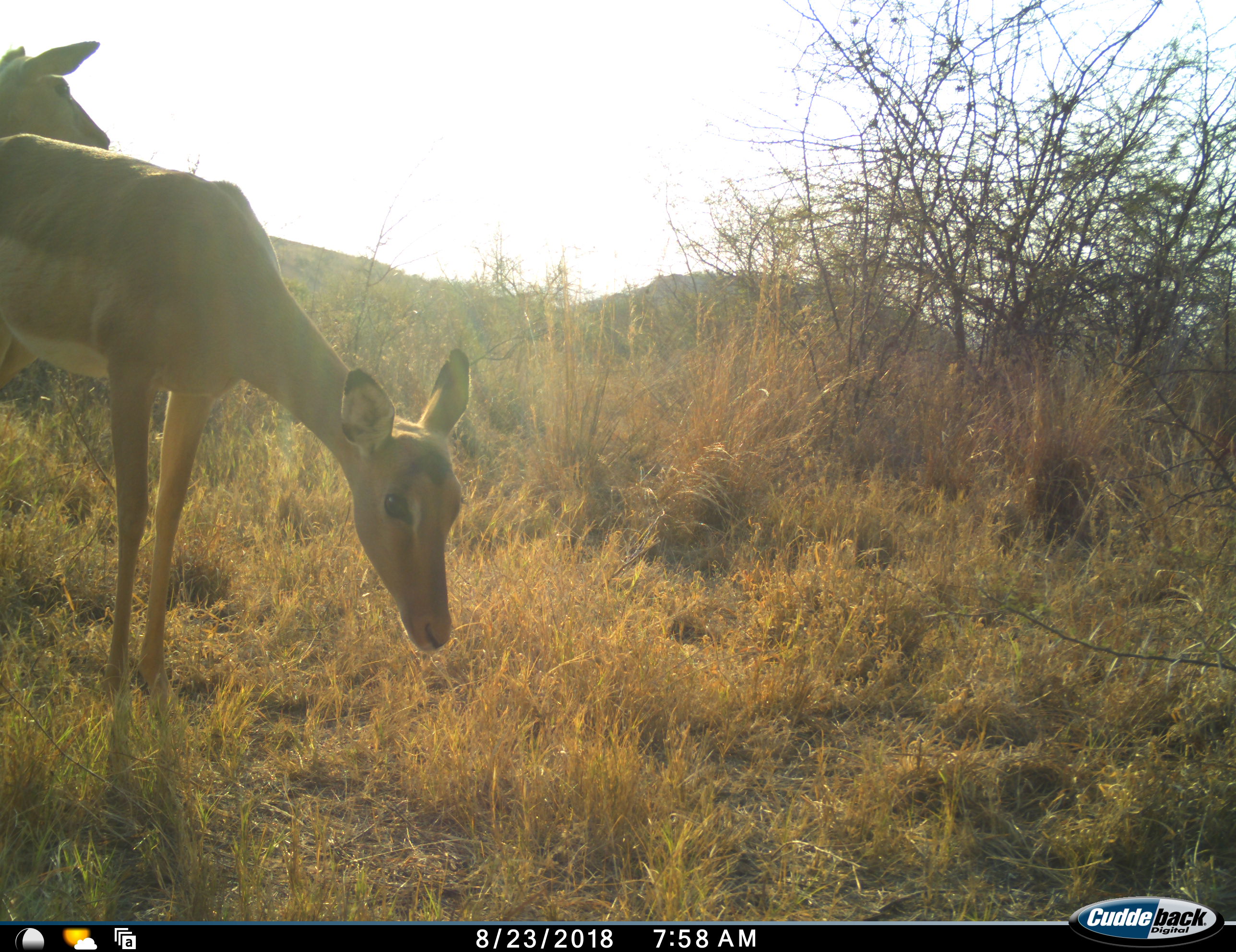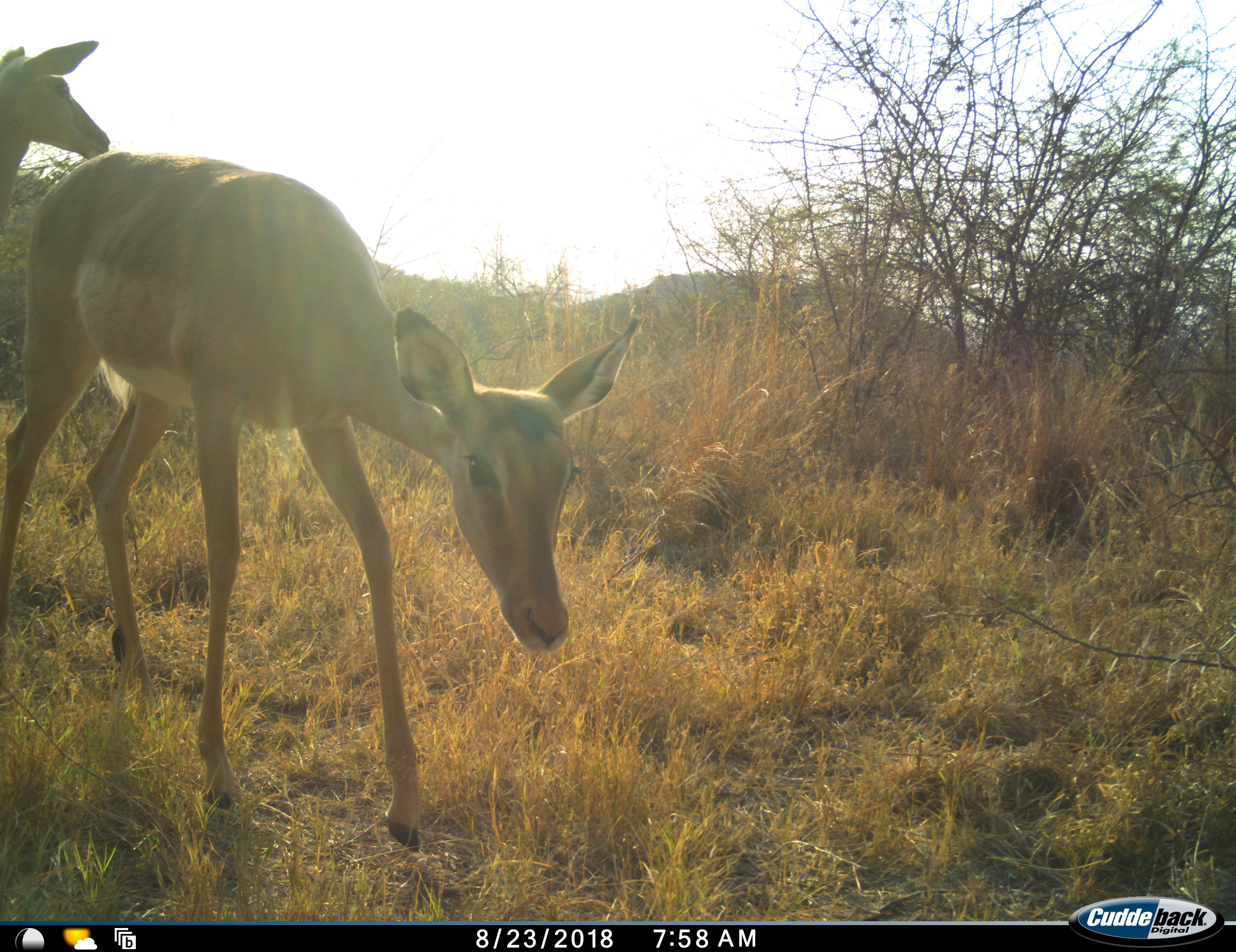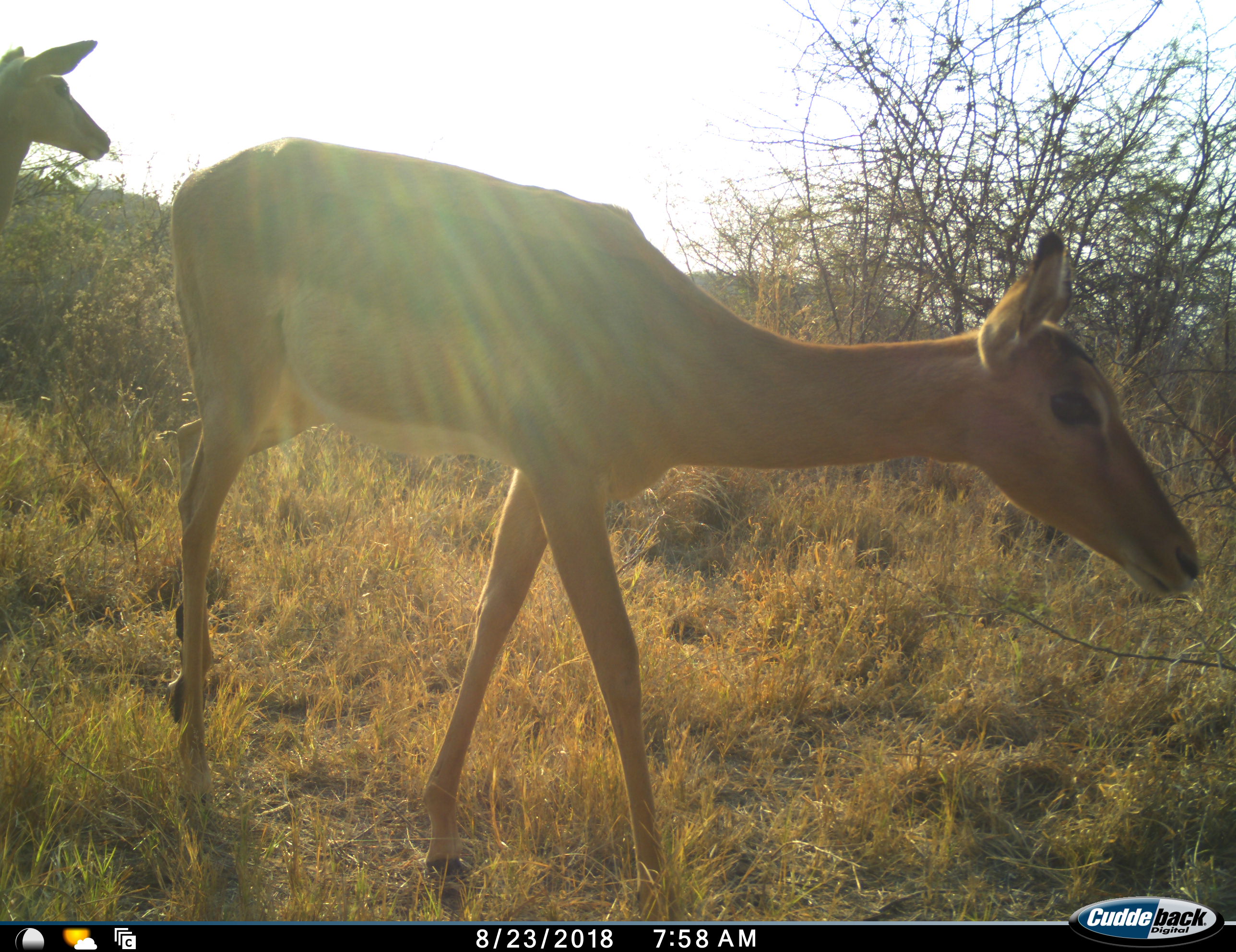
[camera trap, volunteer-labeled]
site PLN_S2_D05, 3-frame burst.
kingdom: Animalia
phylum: Chordata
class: Mammalia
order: Artiodactyla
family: Bovidae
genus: Aepyceros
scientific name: Aepyceros melampus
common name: impala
Impala (Aepyceros melampus), count 2. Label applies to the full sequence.